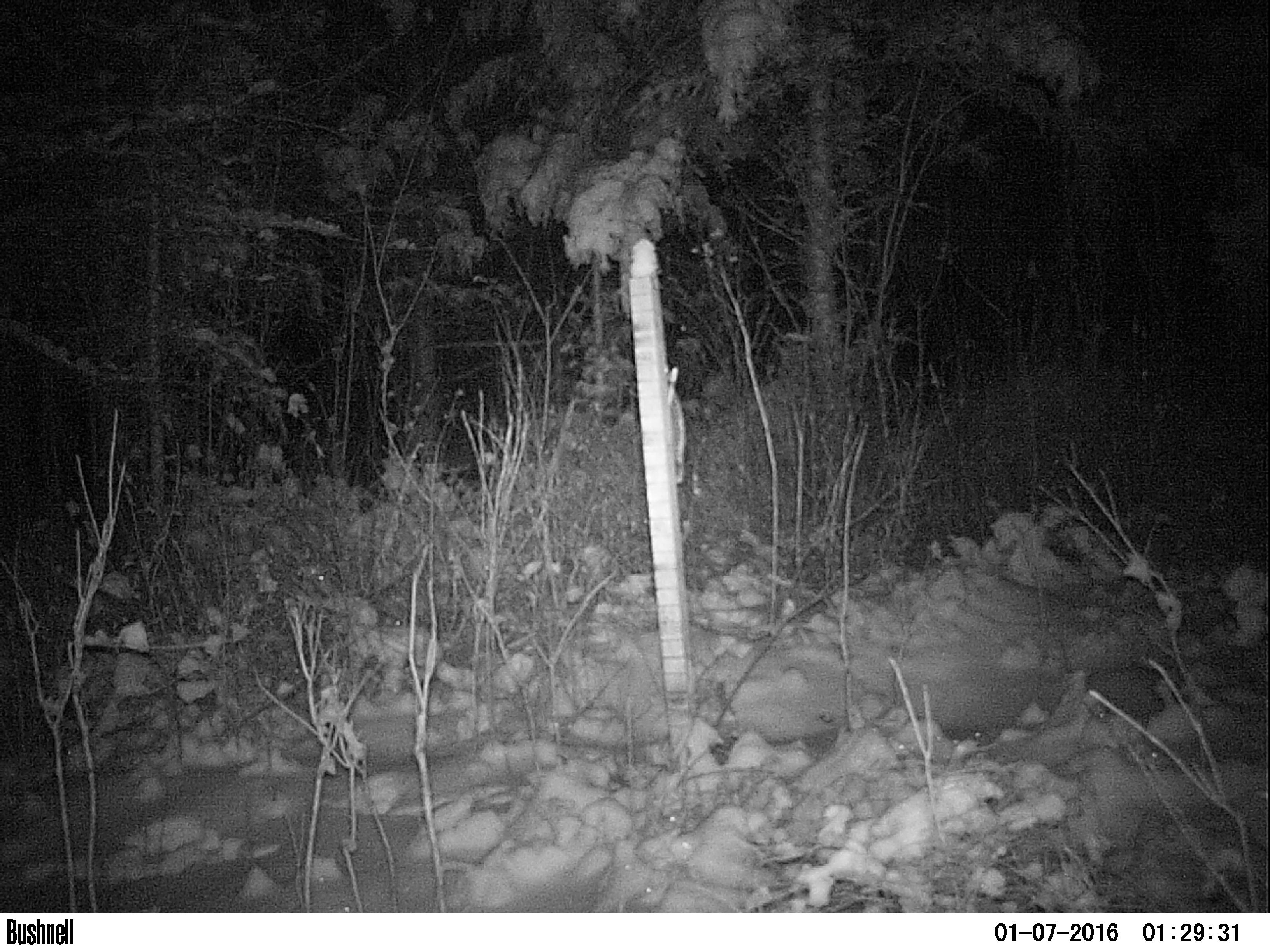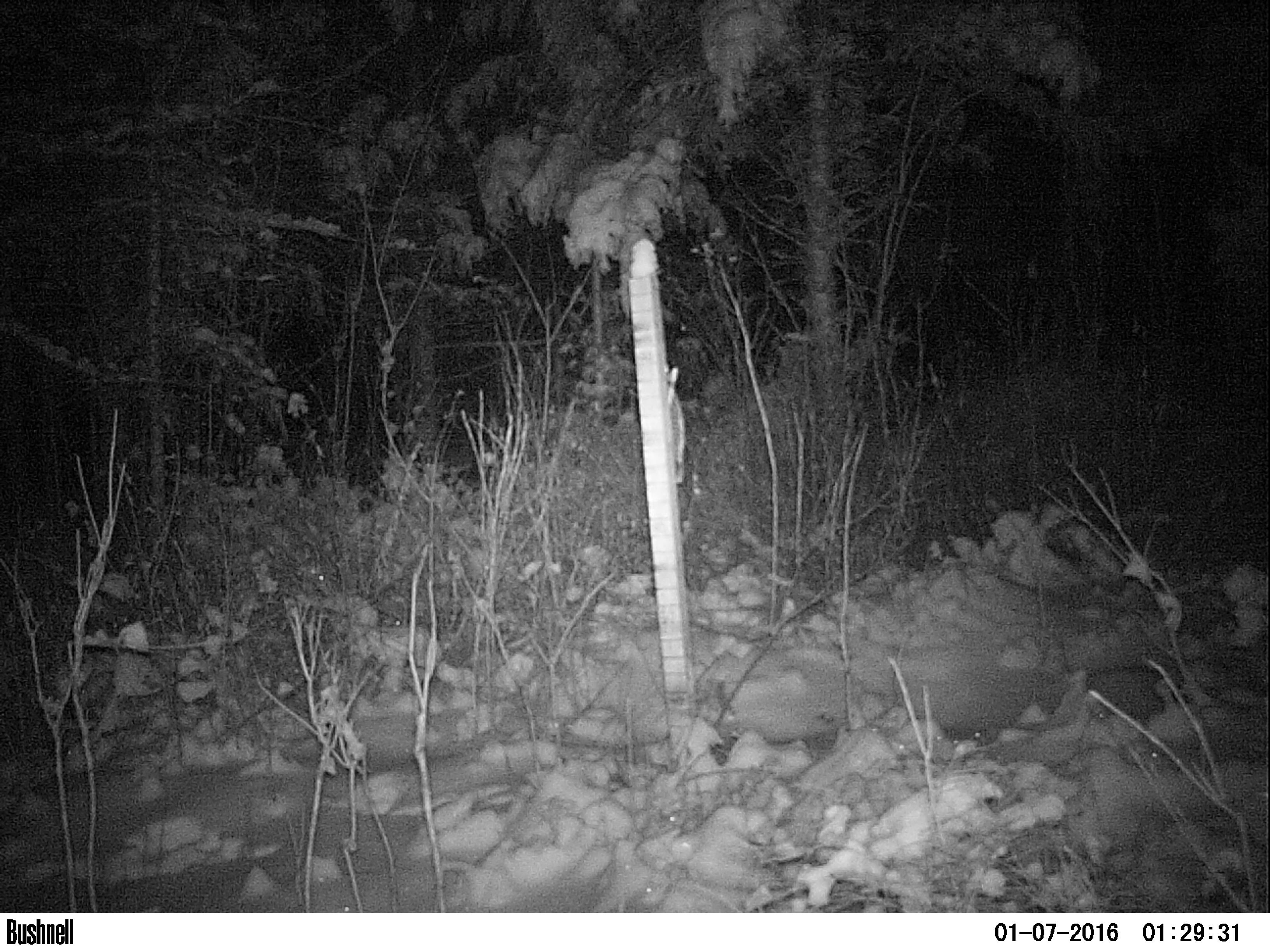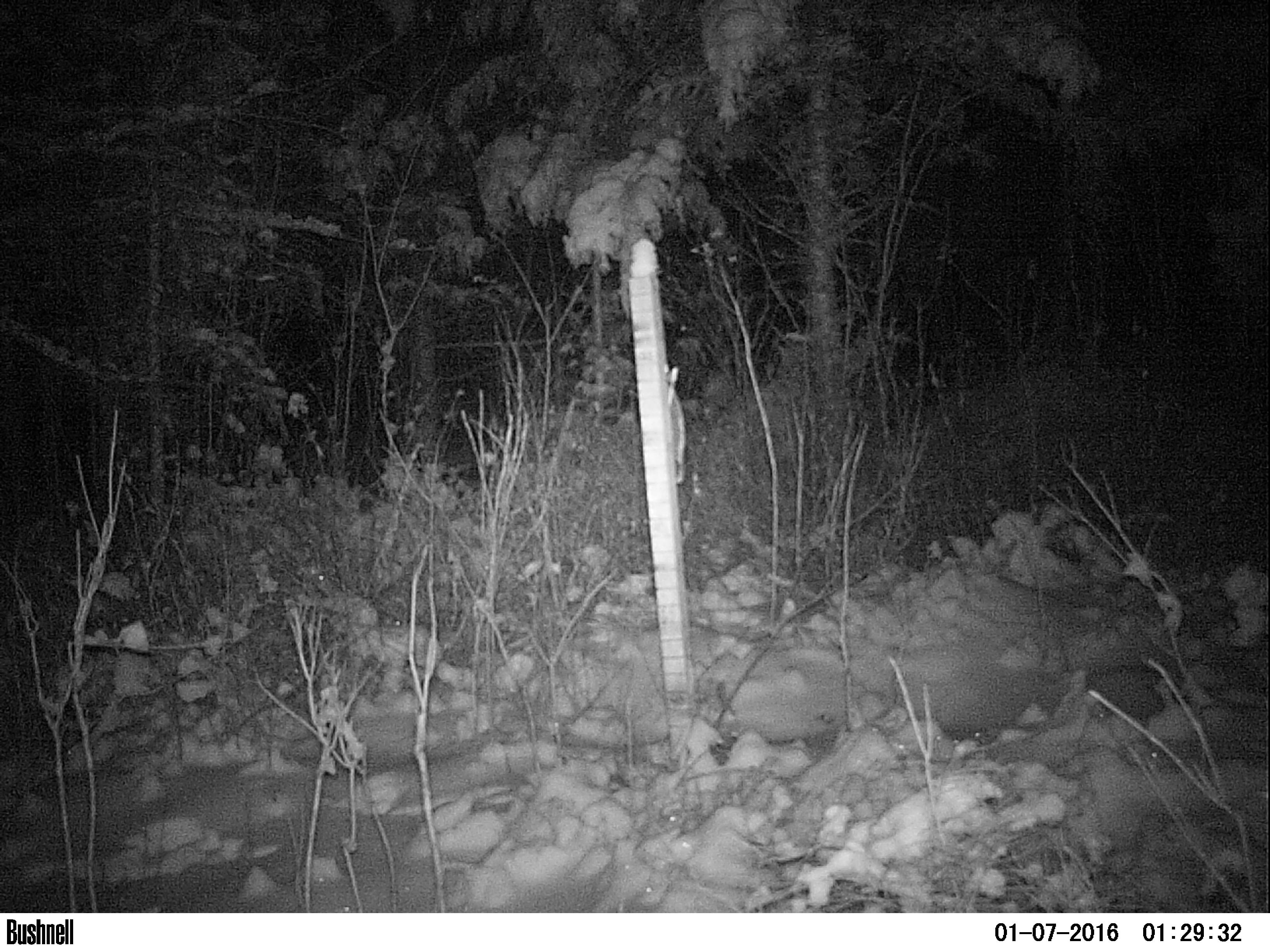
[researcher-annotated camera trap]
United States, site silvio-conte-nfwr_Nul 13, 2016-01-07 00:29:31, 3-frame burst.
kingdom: Animalia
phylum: Chordata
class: Mammalia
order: Lagomorpha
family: Leporidae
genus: Lepus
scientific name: Lepus americanus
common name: snowshoe hare